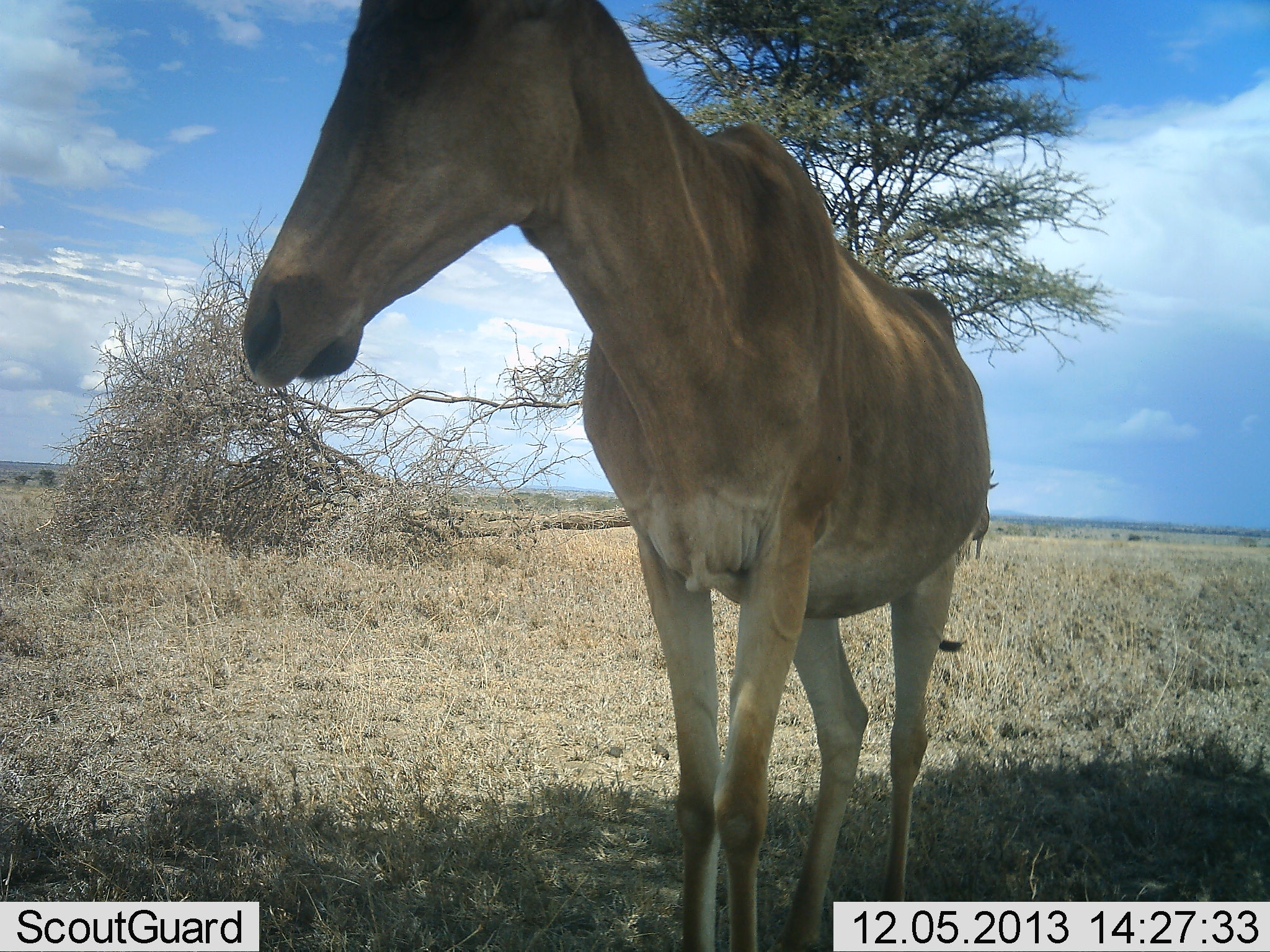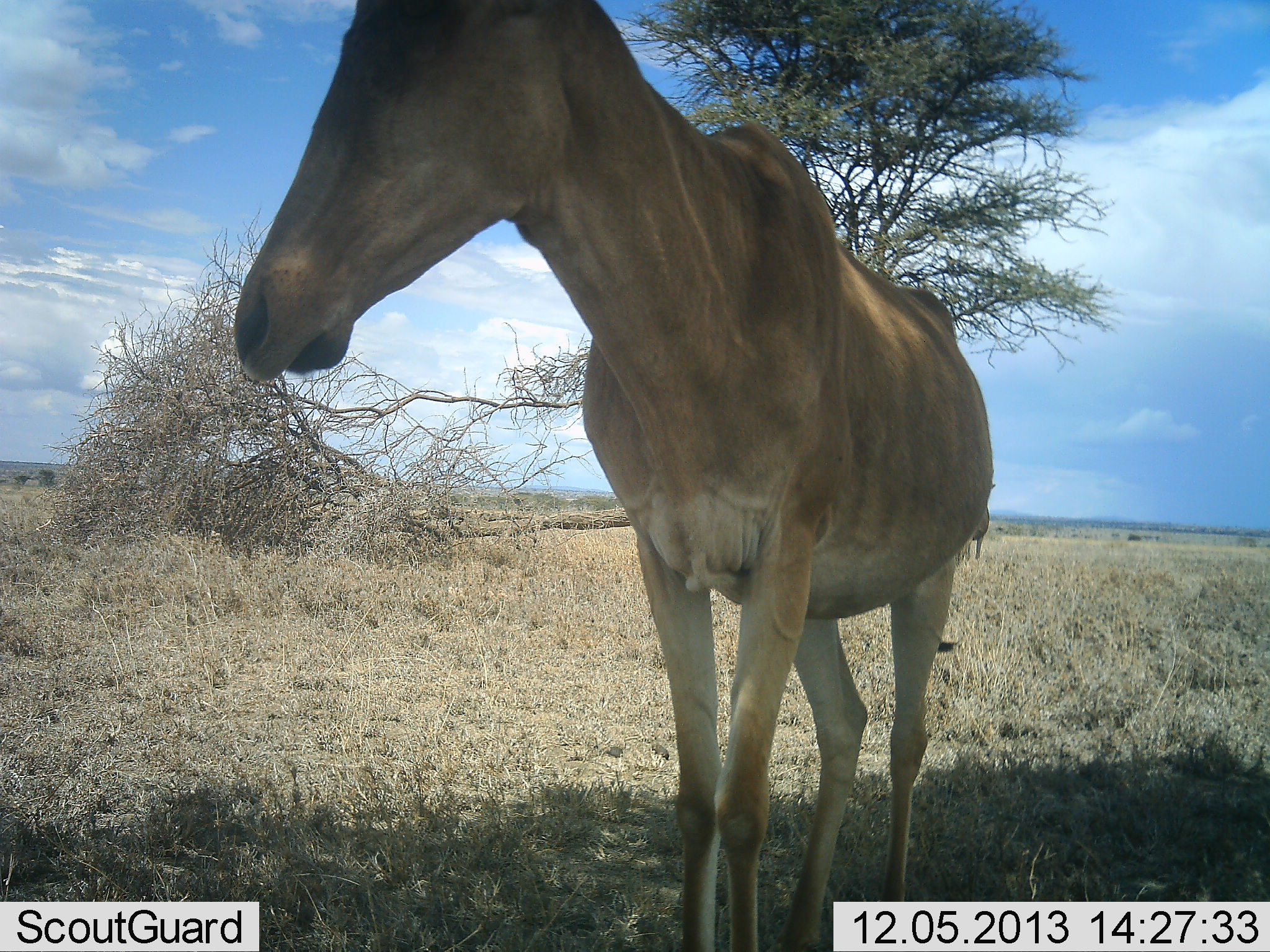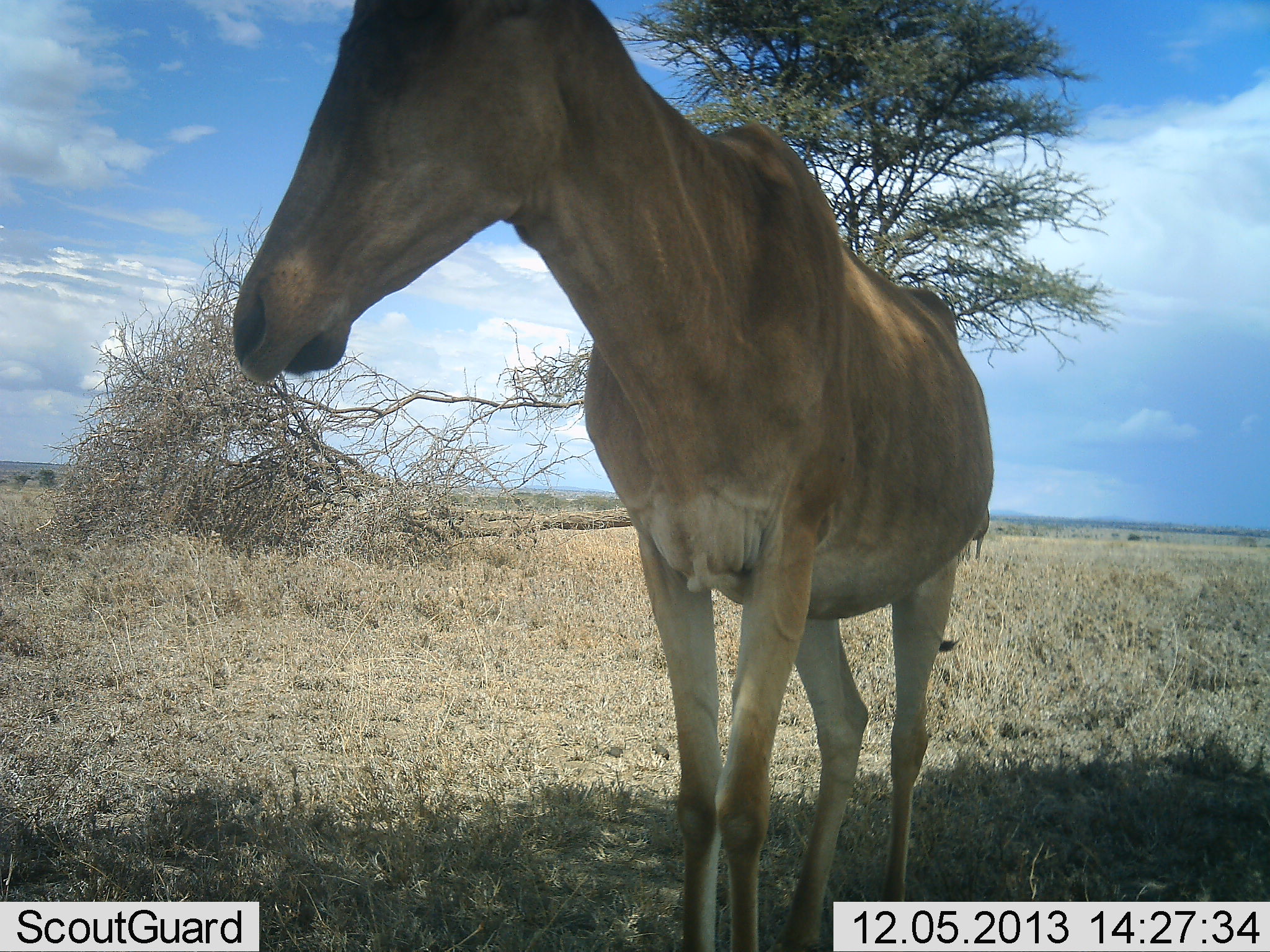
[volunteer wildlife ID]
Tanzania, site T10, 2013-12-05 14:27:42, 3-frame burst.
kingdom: Animalia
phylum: Chordata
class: Mammalia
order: Artiodactyla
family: Bovidae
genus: Alcelaphus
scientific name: Alcelaphus buselaphus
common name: hartebeest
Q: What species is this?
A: Hartebeest (Alcelaphus buselaphus).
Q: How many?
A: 1.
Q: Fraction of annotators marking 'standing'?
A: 100%.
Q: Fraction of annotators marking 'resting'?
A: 0%.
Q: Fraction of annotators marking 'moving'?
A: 0%.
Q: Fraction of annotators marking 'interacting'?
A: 0%.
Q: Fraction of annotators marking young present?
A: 0%.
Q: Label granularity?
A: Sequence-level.